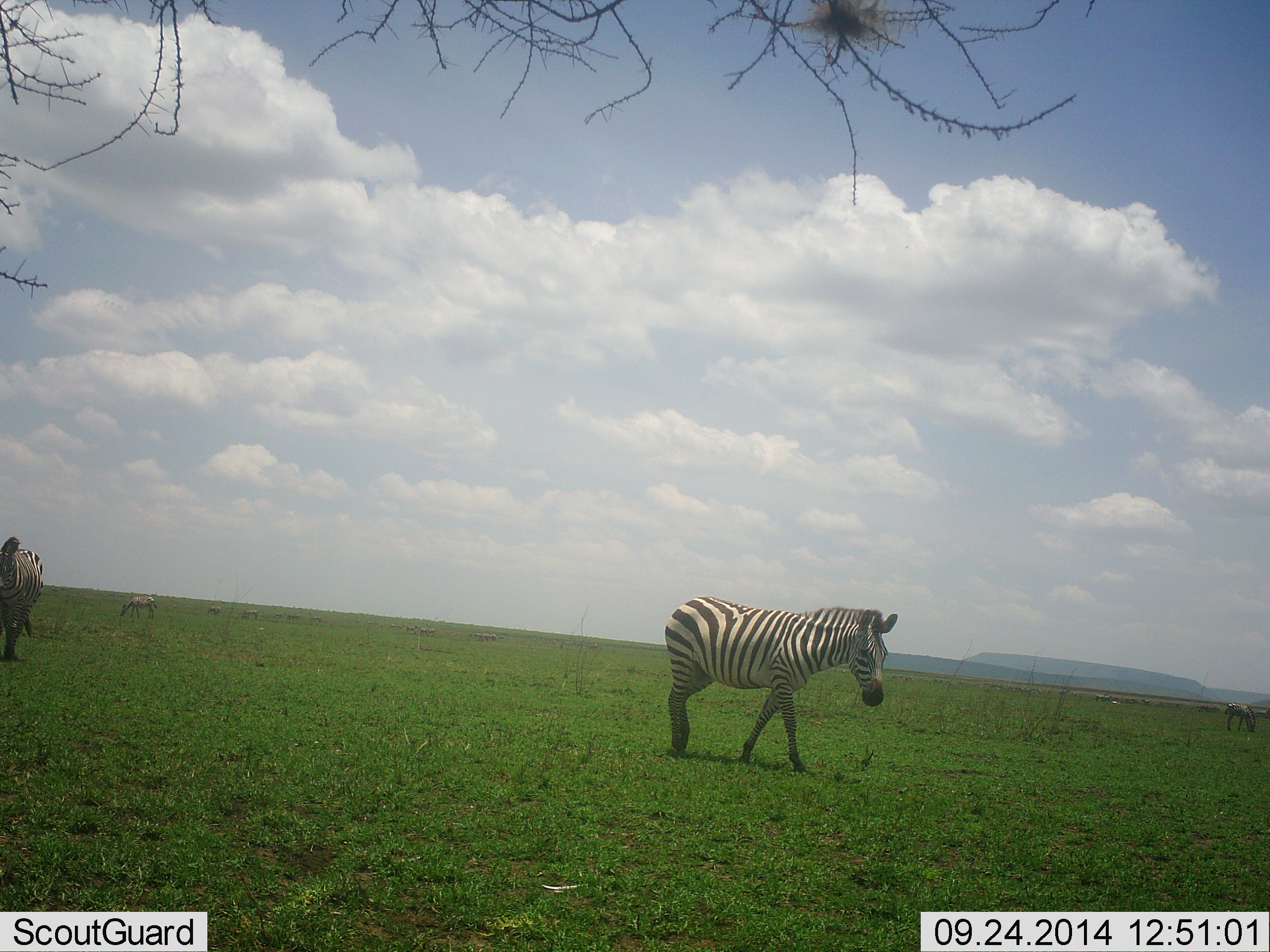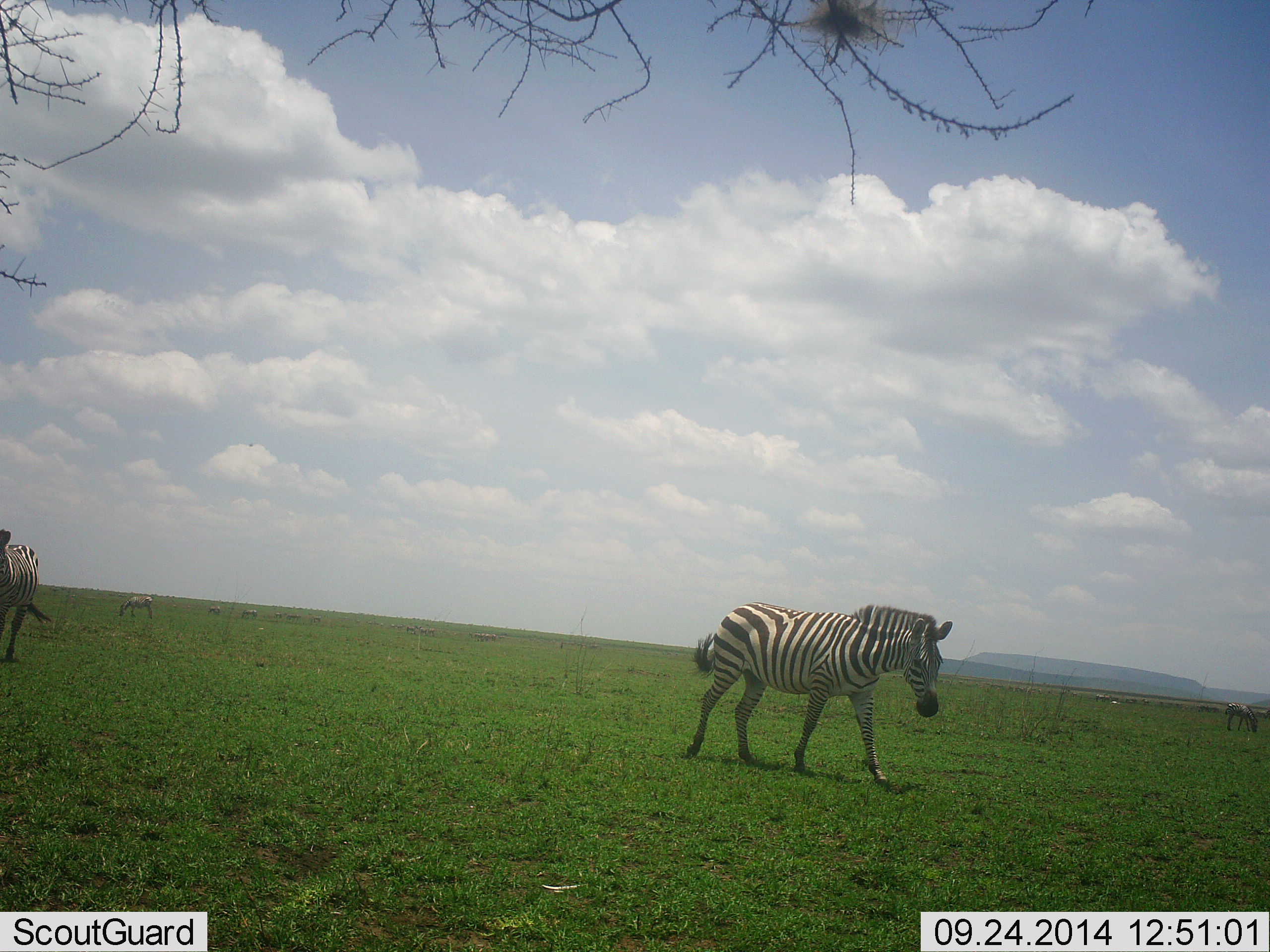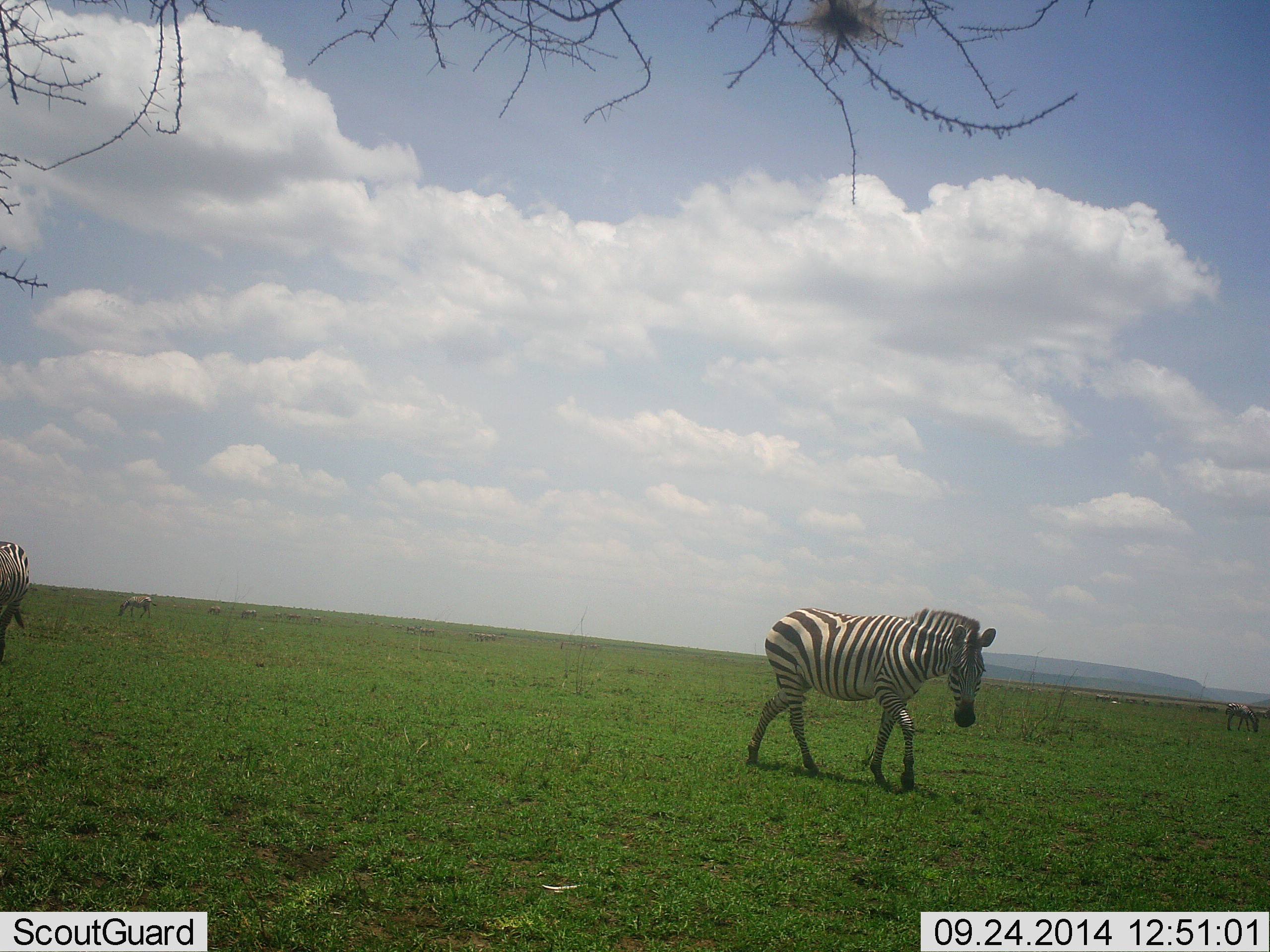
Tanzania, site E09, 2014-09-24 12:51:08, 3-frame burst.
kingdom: Animalia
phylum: Chordata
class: Mammalia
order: Perissodactyla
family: Equidae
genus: Equus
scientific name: Equus quagga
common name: plains zebra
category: zebra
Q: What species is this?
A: Zebra (plains zebra) (Equus quagga).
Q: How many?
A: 4.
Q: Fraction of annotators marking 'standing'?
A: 30%.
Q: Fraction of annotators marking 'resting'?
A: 0%.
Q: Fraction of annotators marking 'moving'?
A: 90%.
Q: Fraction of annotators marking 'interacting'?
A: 0%.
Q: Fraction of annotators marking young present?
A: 0%.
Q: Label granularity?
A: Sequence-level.